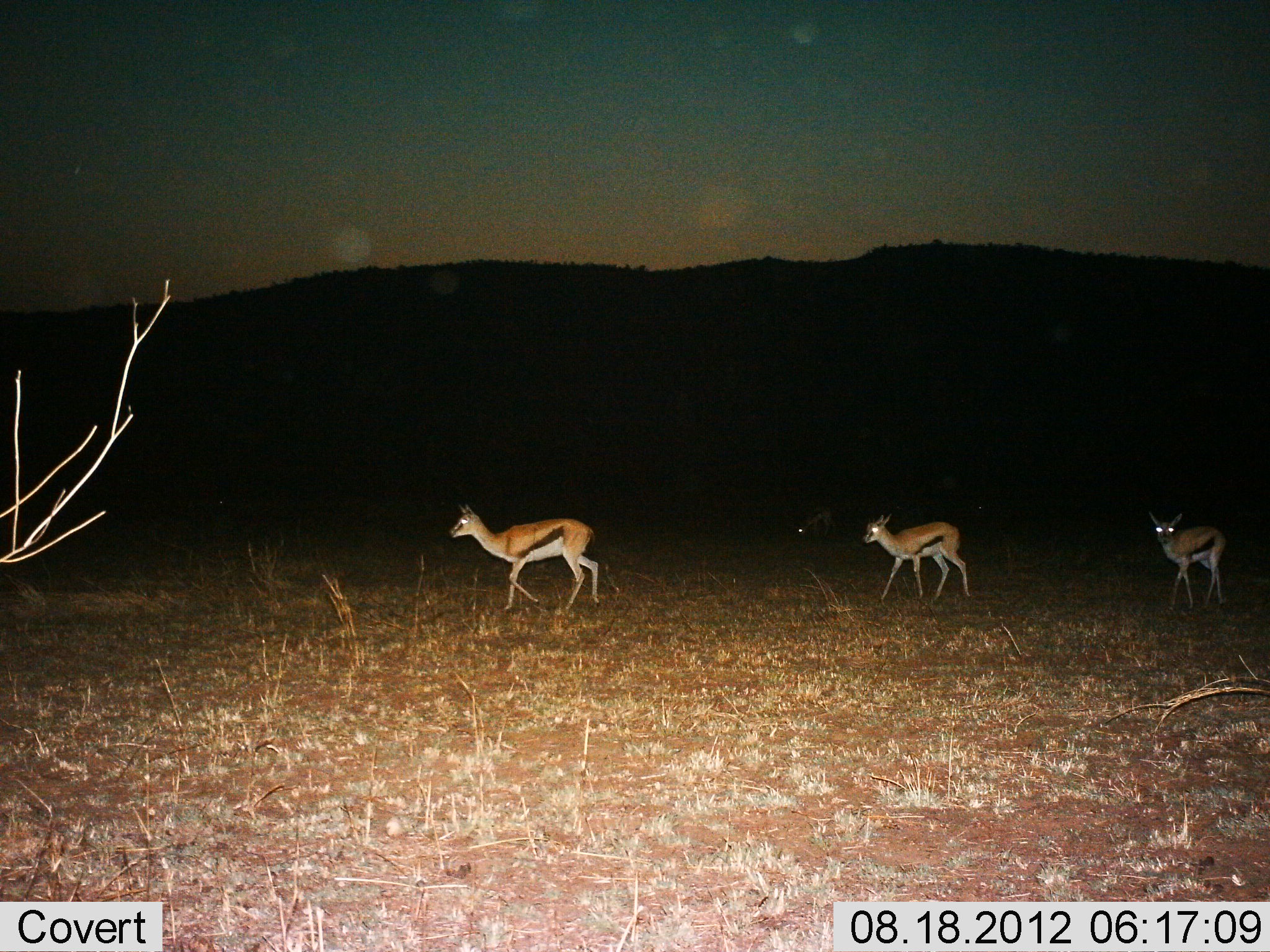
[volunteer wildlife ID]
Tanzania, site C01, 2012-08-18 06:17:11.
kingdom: Animalia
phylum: Chordata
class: Mammalia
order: Artiodactyla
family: Bovidae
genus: Eudorcas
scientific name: Eudorcas thomsonii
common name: thomson's gazelle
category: gazellethomsons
Gazellethomsons (thomson's gazelle) (Eudorcas thomsonii), count 3. Behavior (volunteer vote fractions): standing 40%, resting 0%, moving 80%, interacting 0%. Young present (vote fraction): 0%. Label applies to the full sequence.